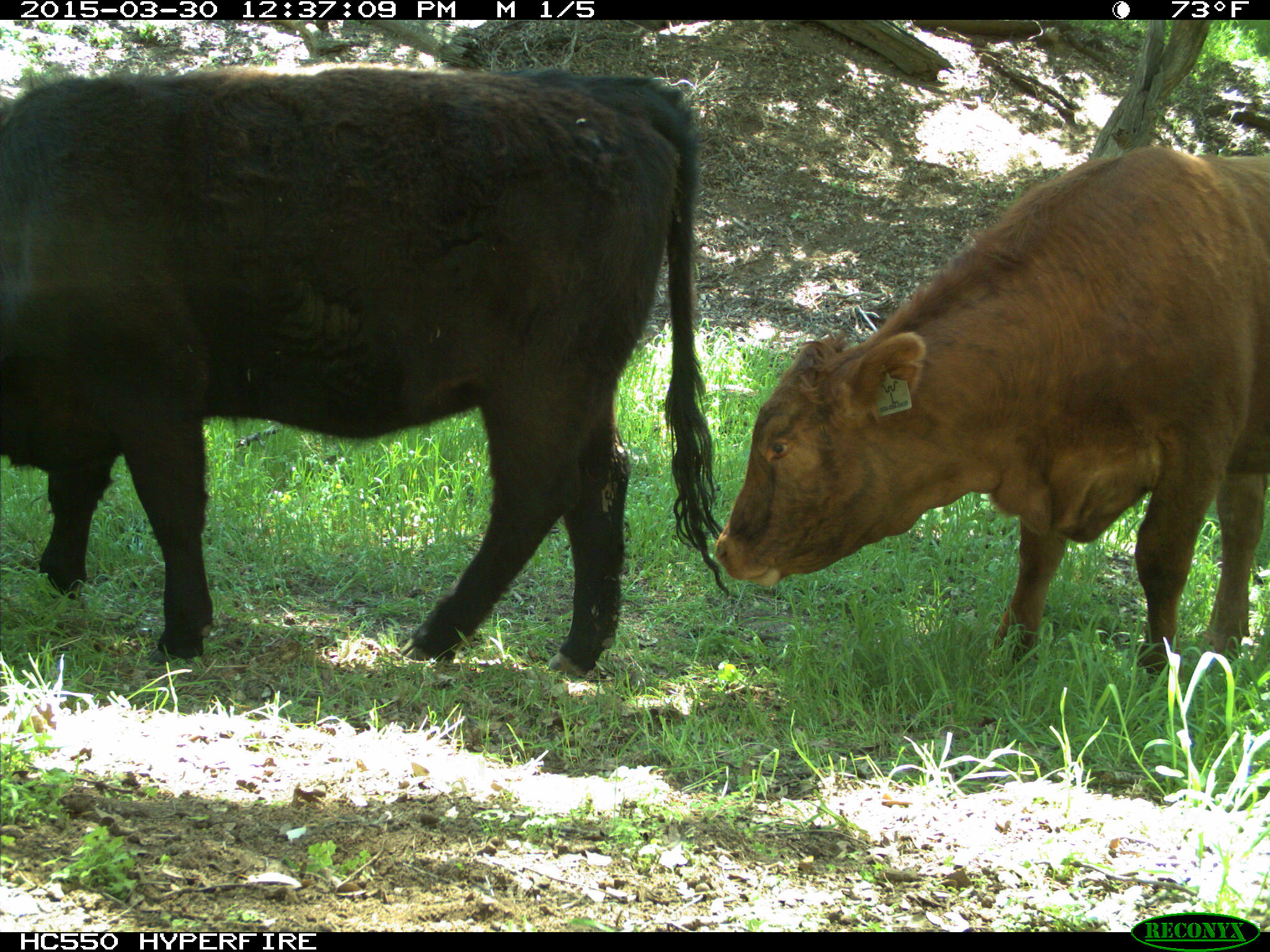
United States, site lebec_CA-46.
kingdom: Animalia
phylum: Chordata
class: Mammalia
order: Artiodactyla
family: Bovidae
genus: Bos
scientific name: Bos taurus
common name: domestic cow